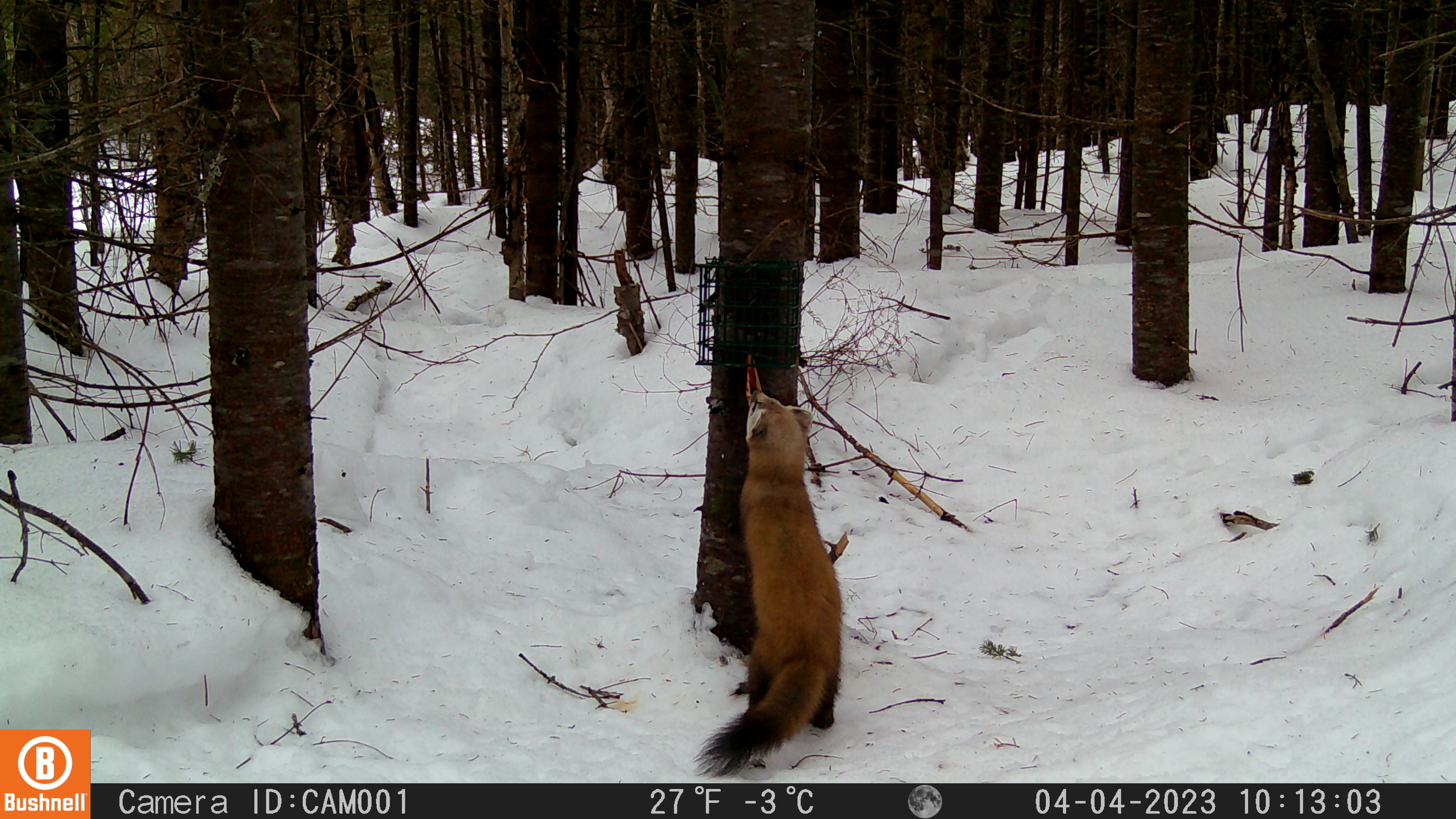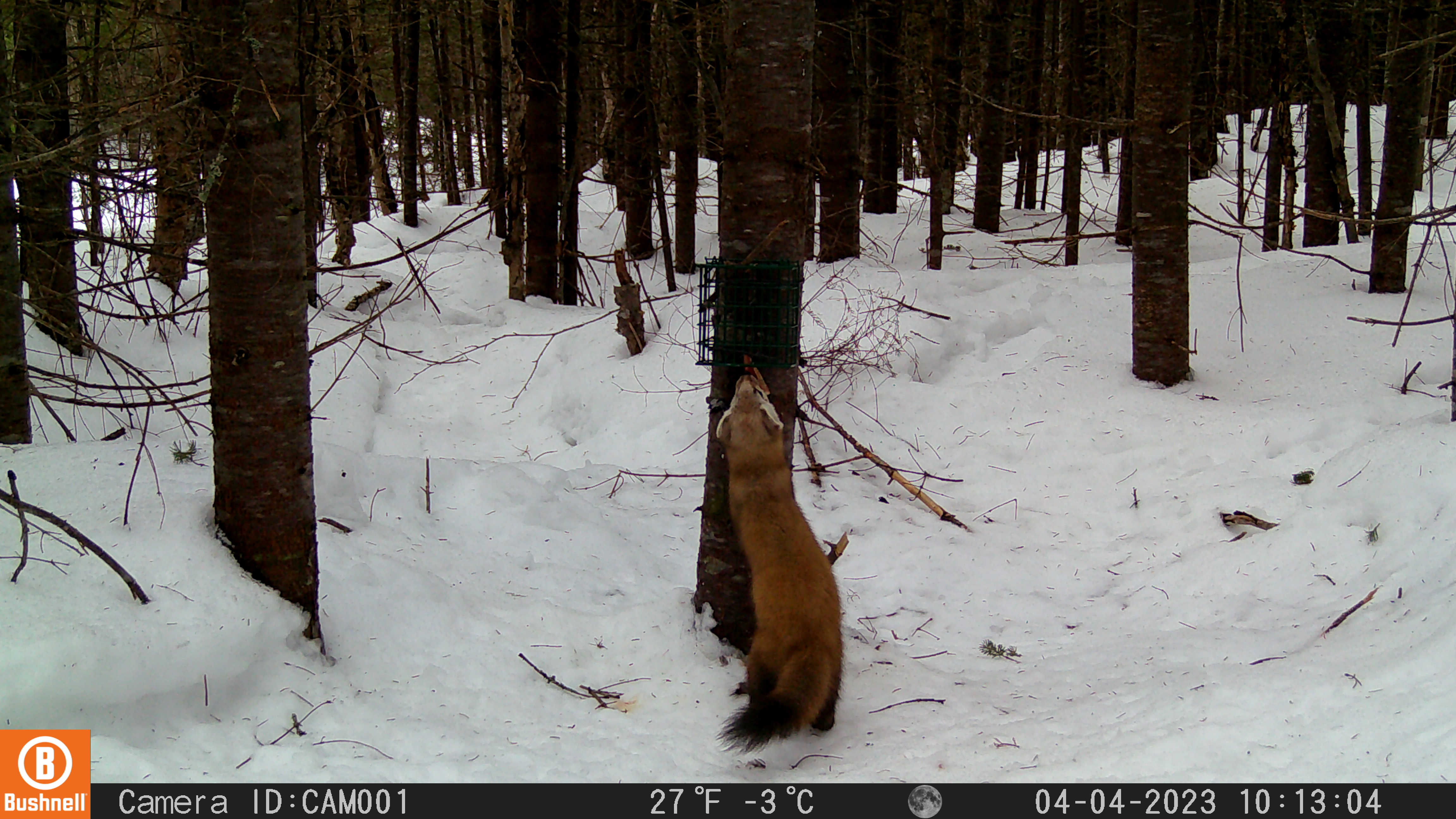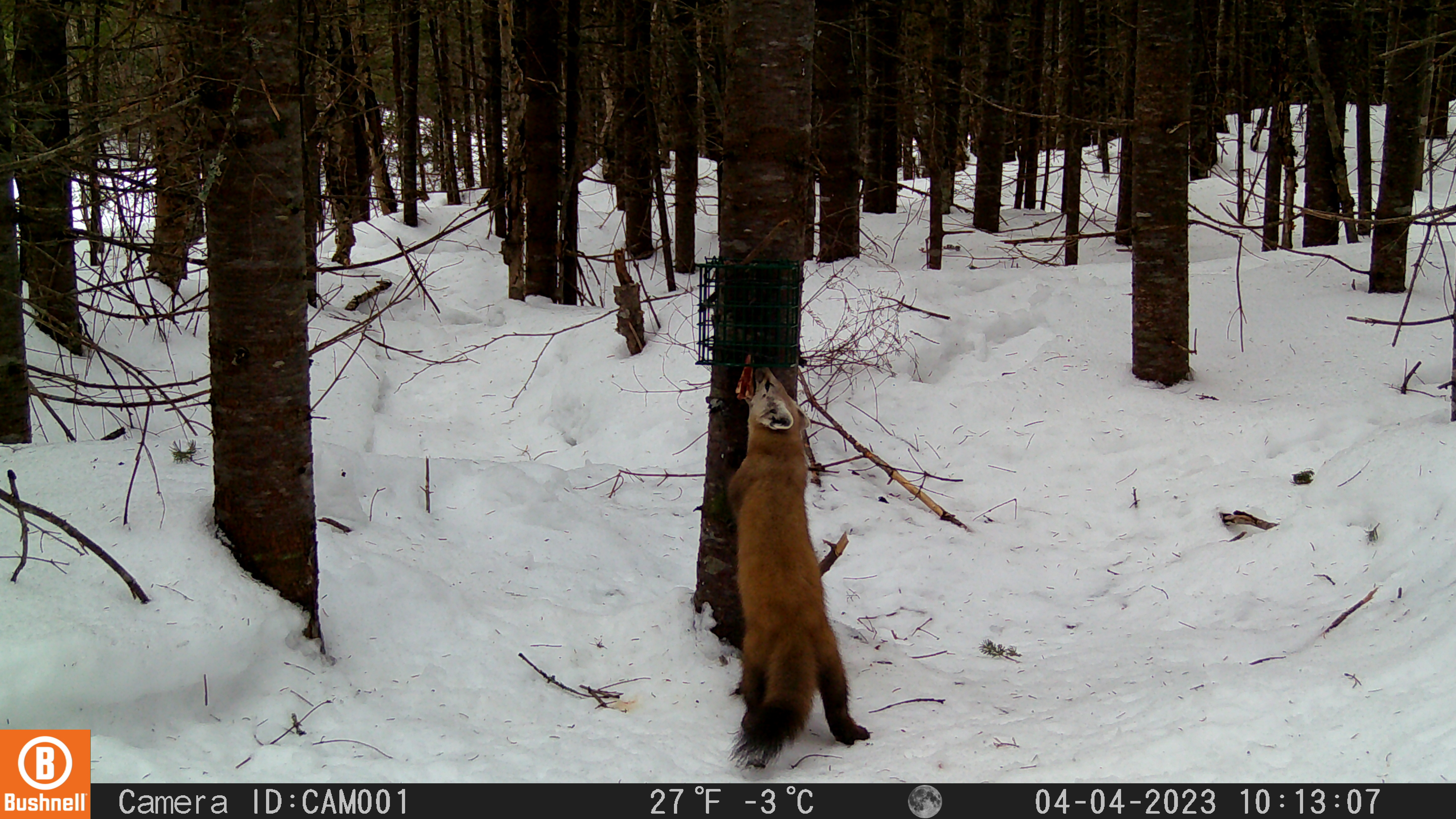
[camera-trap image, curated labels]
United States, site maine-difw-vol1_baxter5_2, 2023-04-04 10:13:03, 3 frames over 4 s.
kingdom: Animalia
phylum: Chordata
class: Mammalia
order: Carnivora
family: Mustelidae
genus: Martes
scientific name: Martes americana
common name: american marten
American marten (Martes americana).